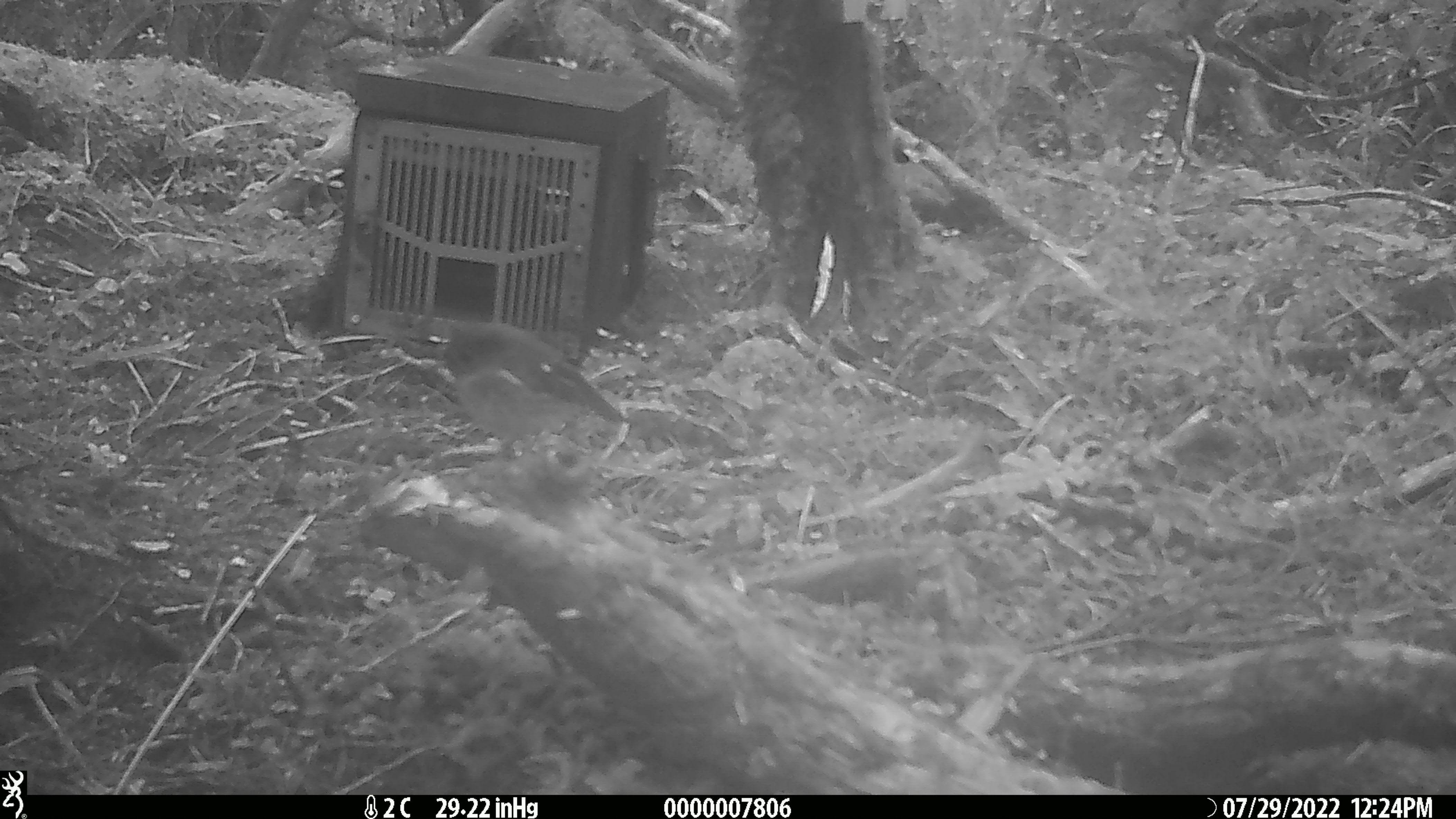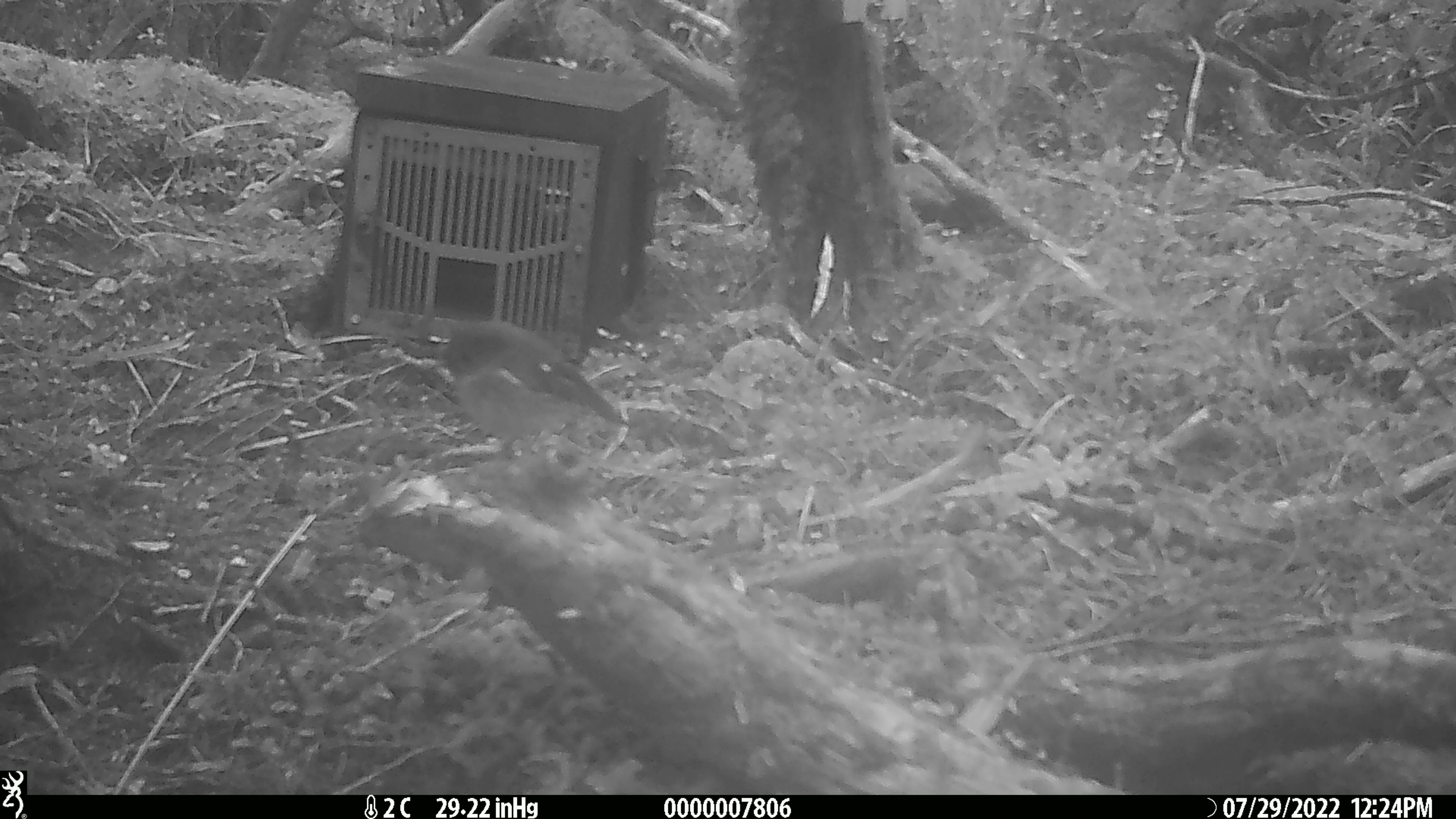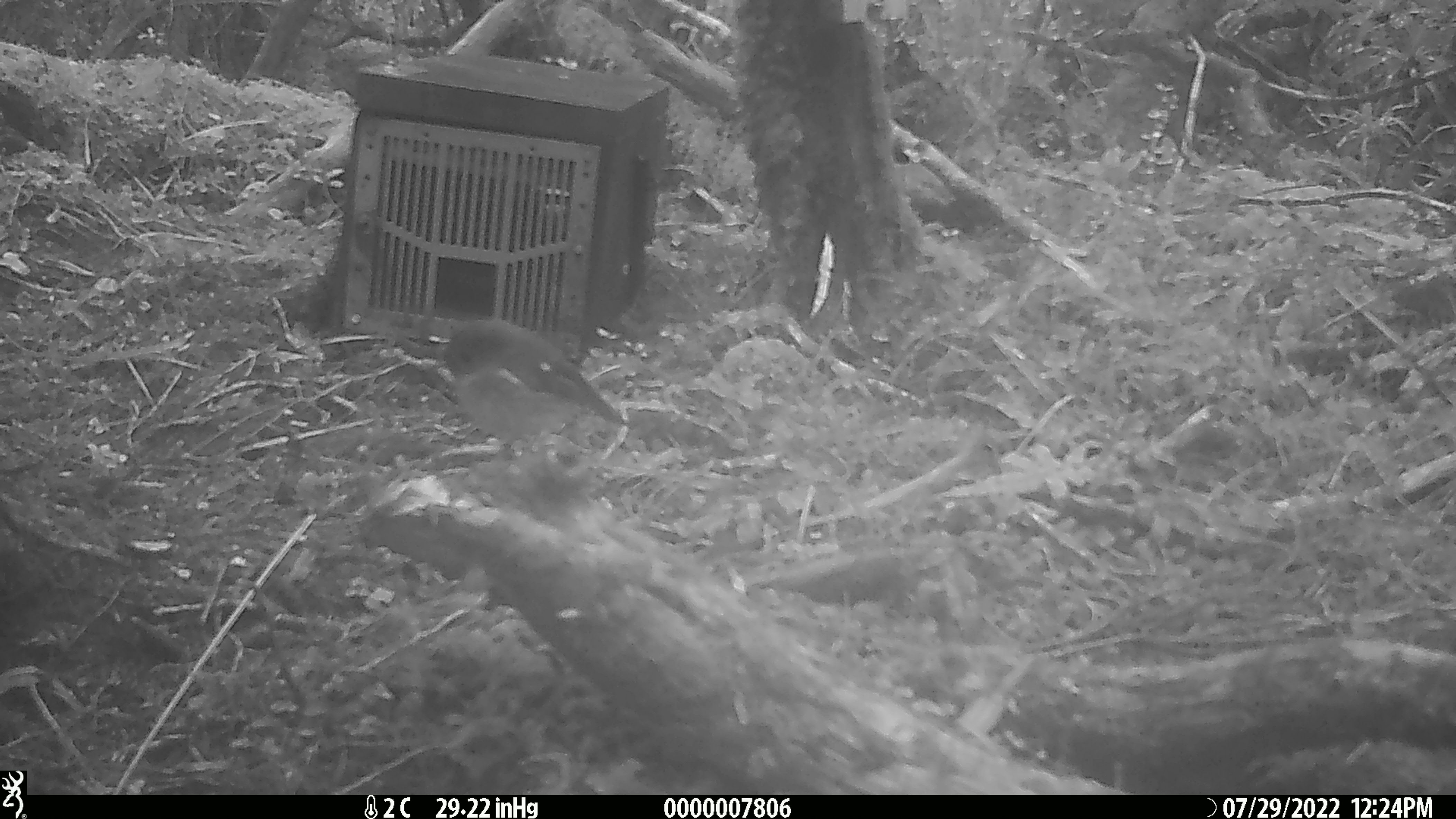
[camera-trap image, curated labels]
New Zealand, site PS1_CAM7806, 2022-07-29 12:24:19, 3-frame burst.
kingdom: Animalia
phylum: Chordata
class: Aves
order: Passeriformes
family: Petroicidae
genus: Petroica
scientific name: Petroica macrocephala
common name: tomtit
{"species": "tomtit (Petroica macrocephala)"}